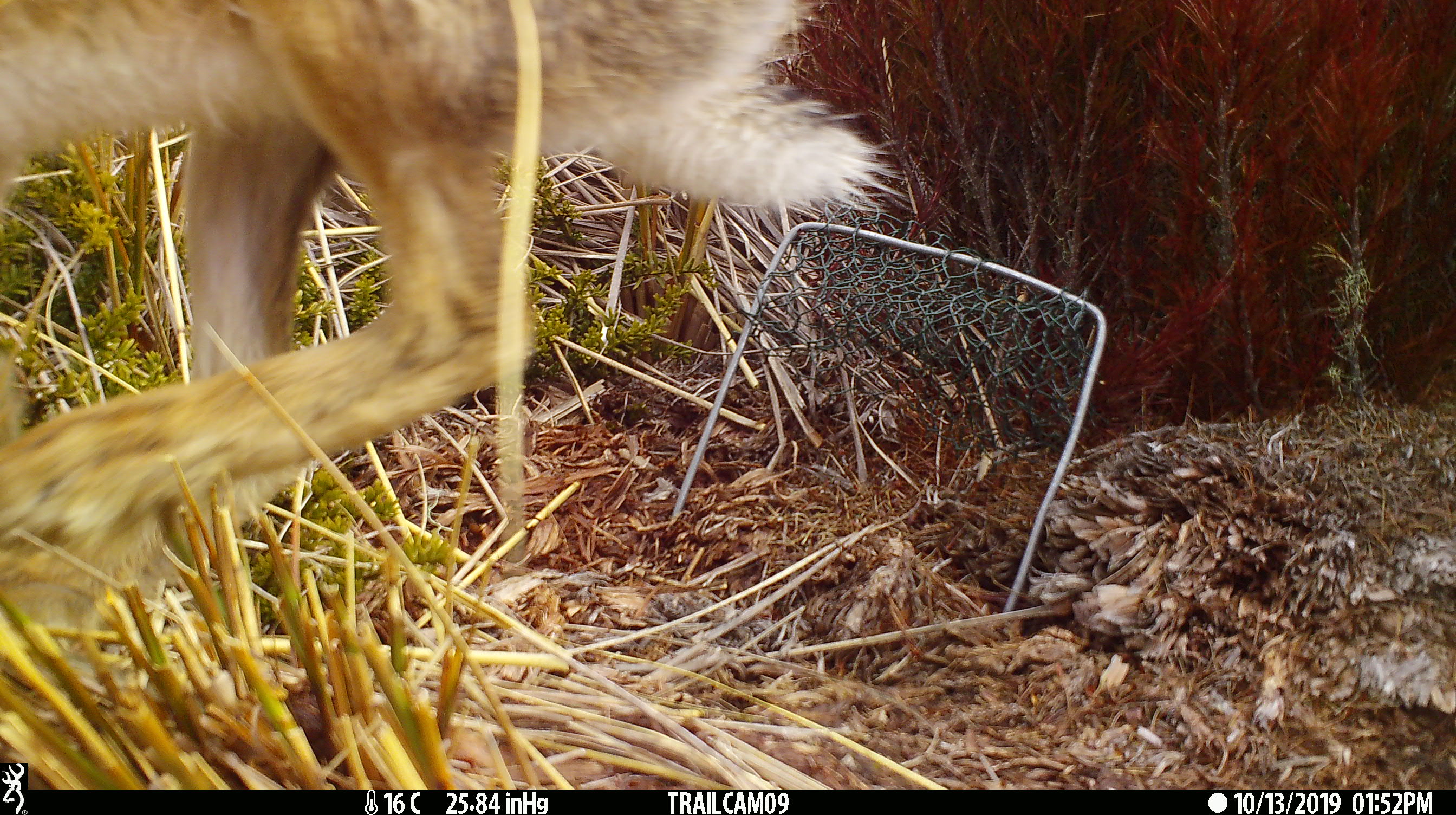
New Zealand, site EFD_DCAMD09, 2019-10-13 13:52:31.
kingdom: Animalia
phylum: Chordata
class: Mammalia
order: Lagomorpha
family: Leporidae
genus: Lepus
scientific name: Lepus europaeus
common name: brown hare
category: hare